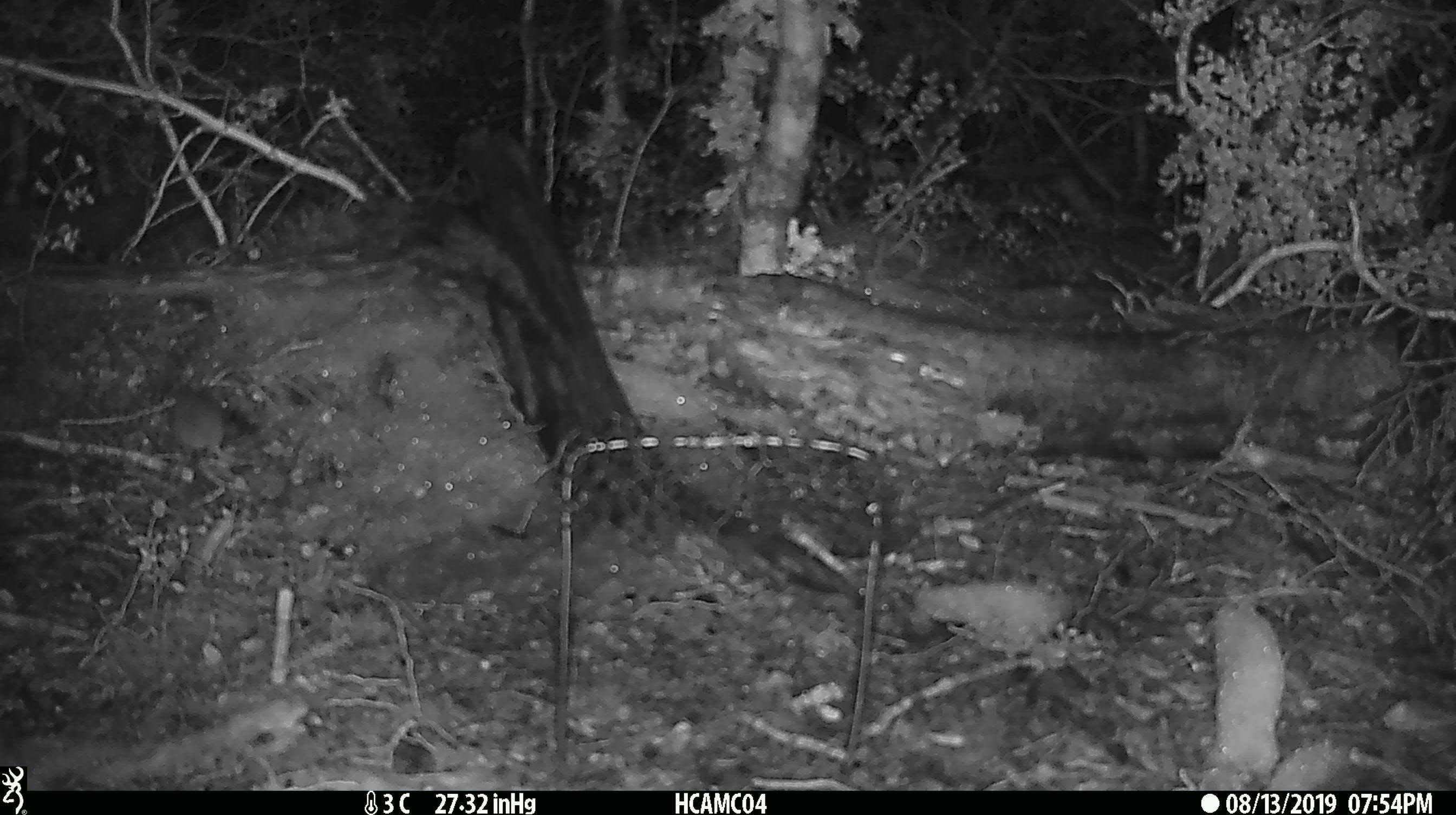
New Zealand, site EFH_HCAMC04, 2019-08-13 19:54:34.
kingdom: Animalia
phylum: Chordata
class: Mammalia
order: Rodentia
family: Muridae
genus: Mus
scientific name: Mus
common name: mouse